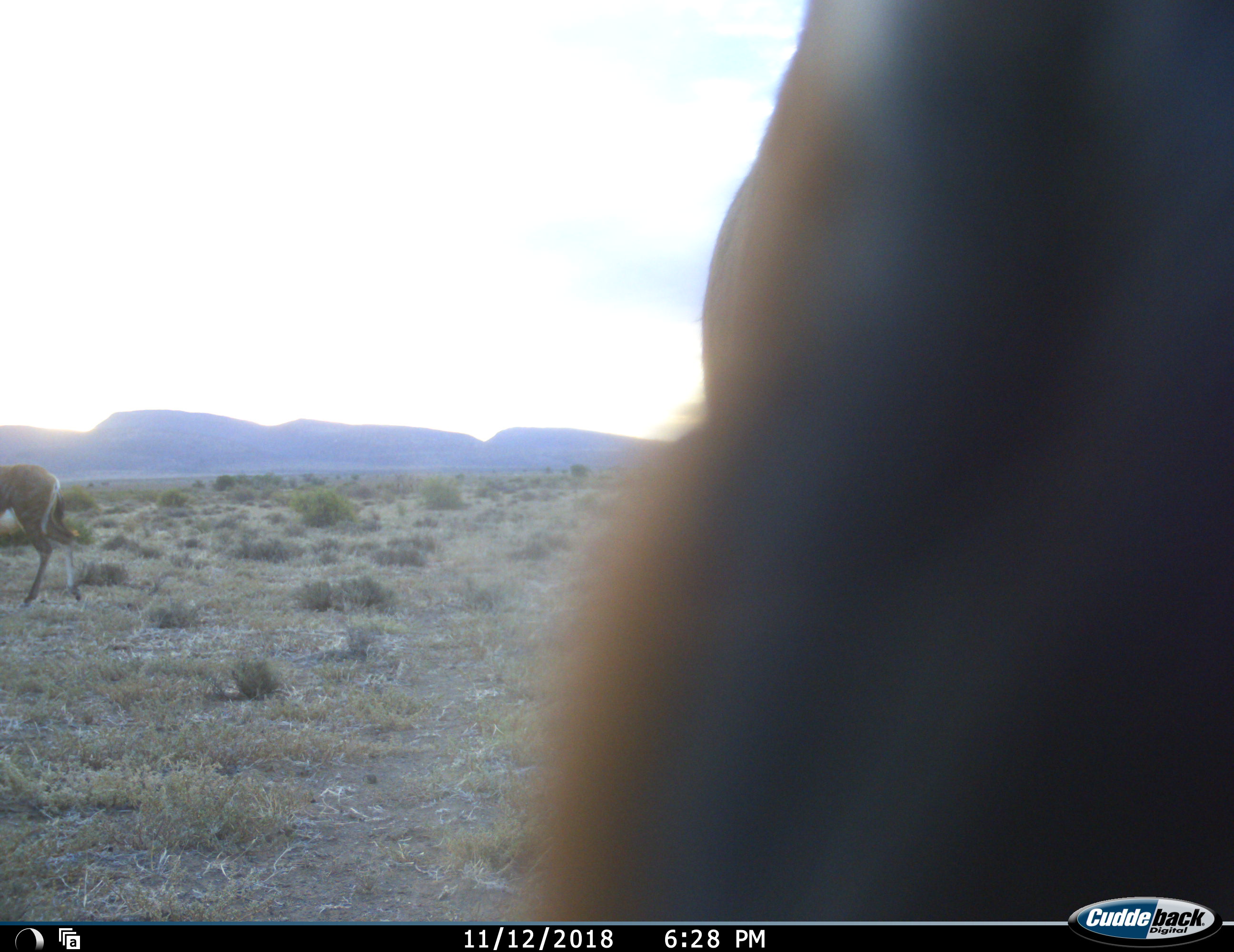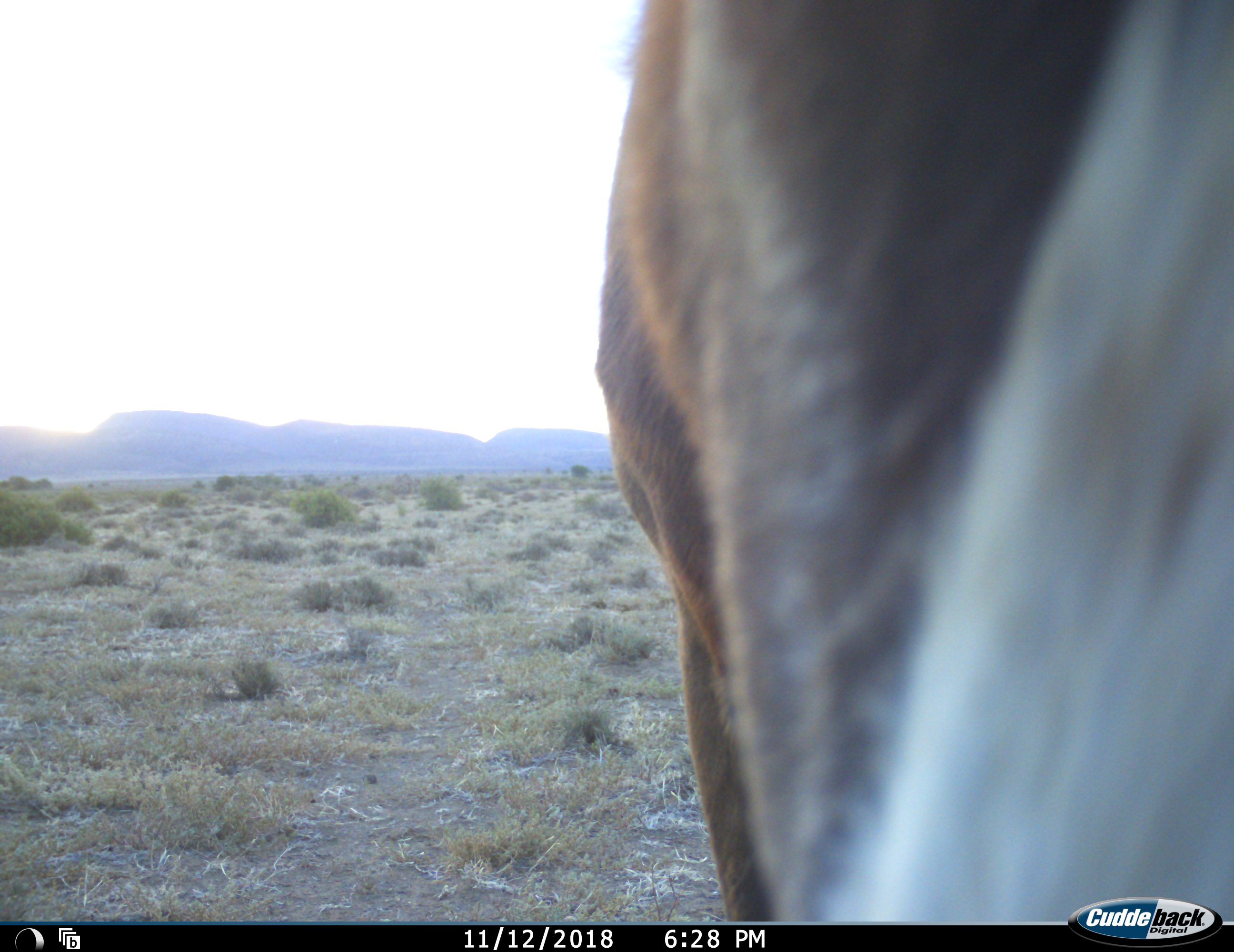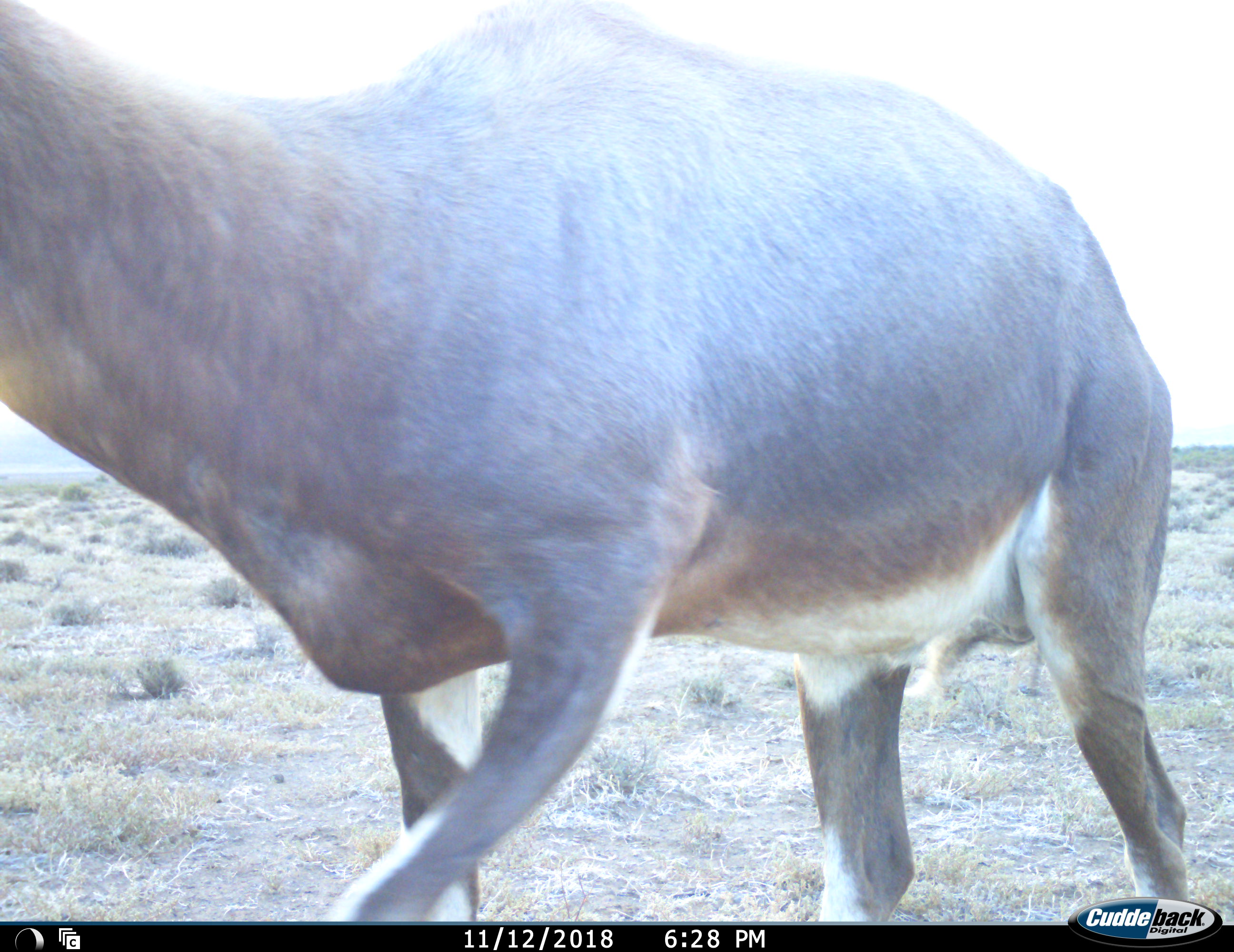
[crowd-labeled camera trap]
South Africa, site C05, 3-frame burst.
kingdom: Animalia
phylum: Chordata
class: Mammalia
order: Artiodactyla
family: Bovidae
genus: Damaliscus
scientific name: Damaliscus pygargus phillipsi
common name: blesbok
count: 2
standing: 33%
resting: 0%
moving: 100%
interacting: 0%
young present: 0%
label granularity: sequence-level